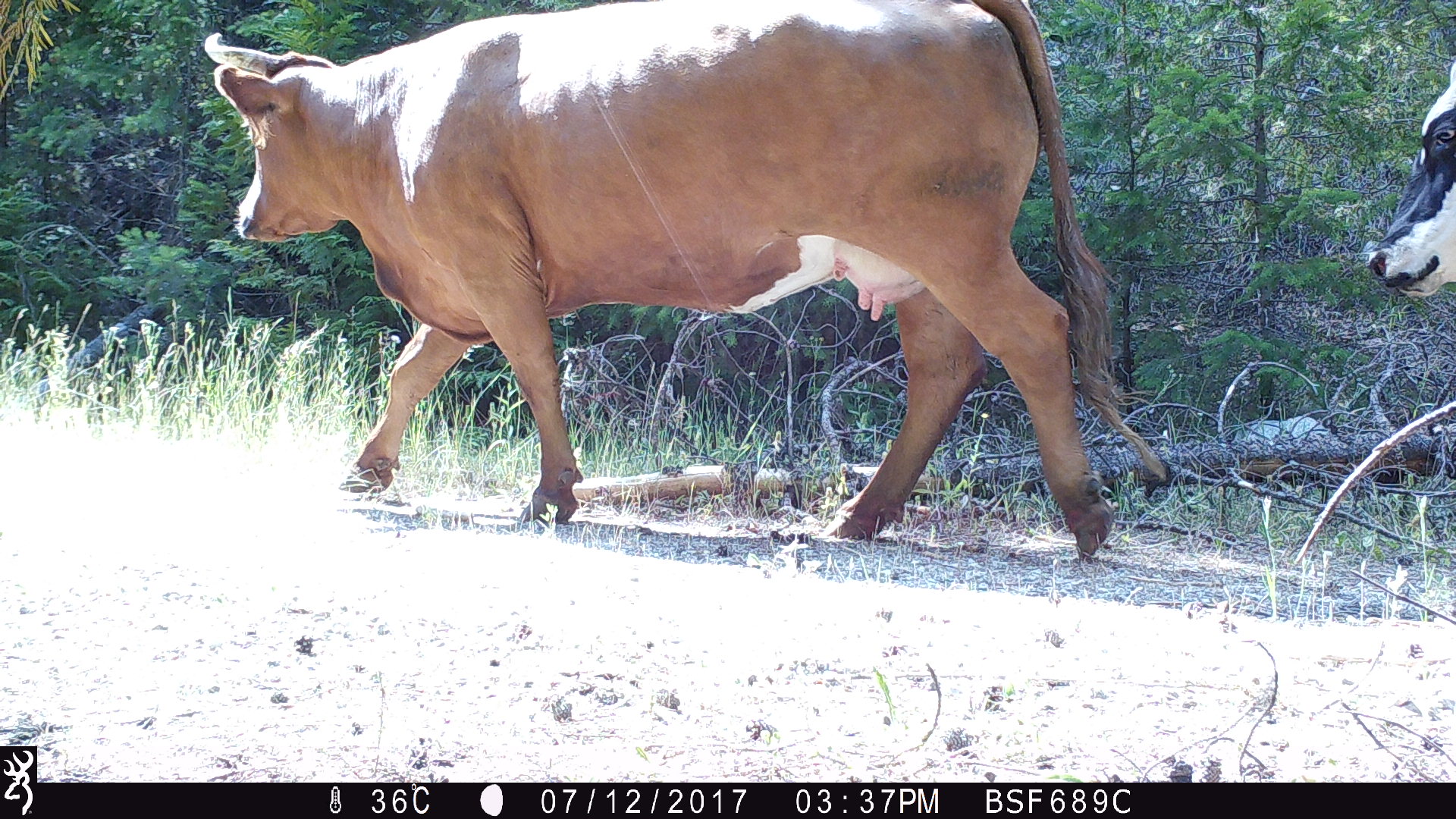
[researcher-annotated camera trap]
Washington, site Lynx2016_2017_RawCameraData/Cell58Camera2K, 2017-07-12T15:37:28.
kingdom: Animalia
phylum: Chordata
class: Mammalia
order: Artiodactyla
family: Bovidae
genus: Bos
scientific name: Bos taurus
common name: domestic cattle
Domestic cattle (Bos taurus). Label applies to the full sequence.